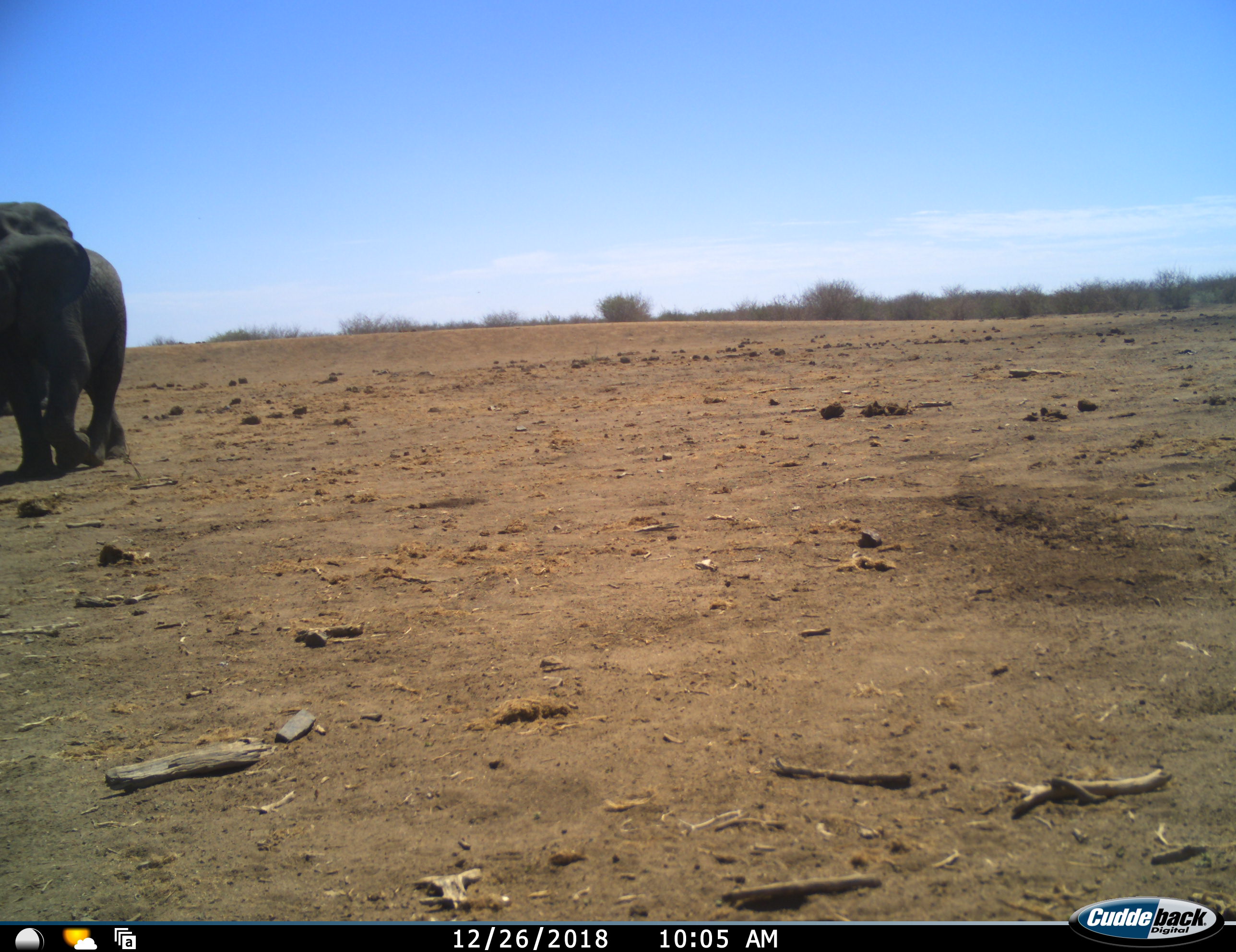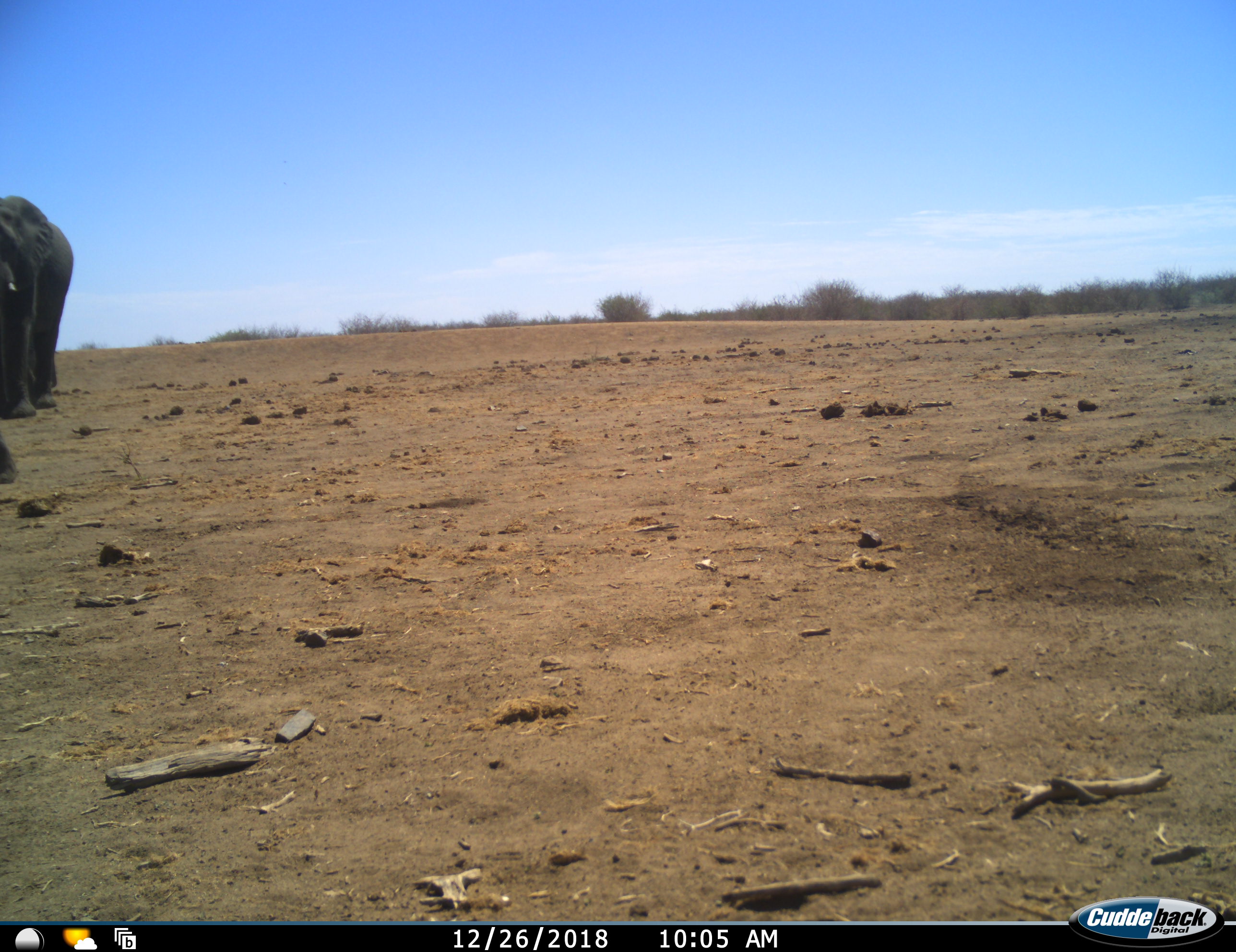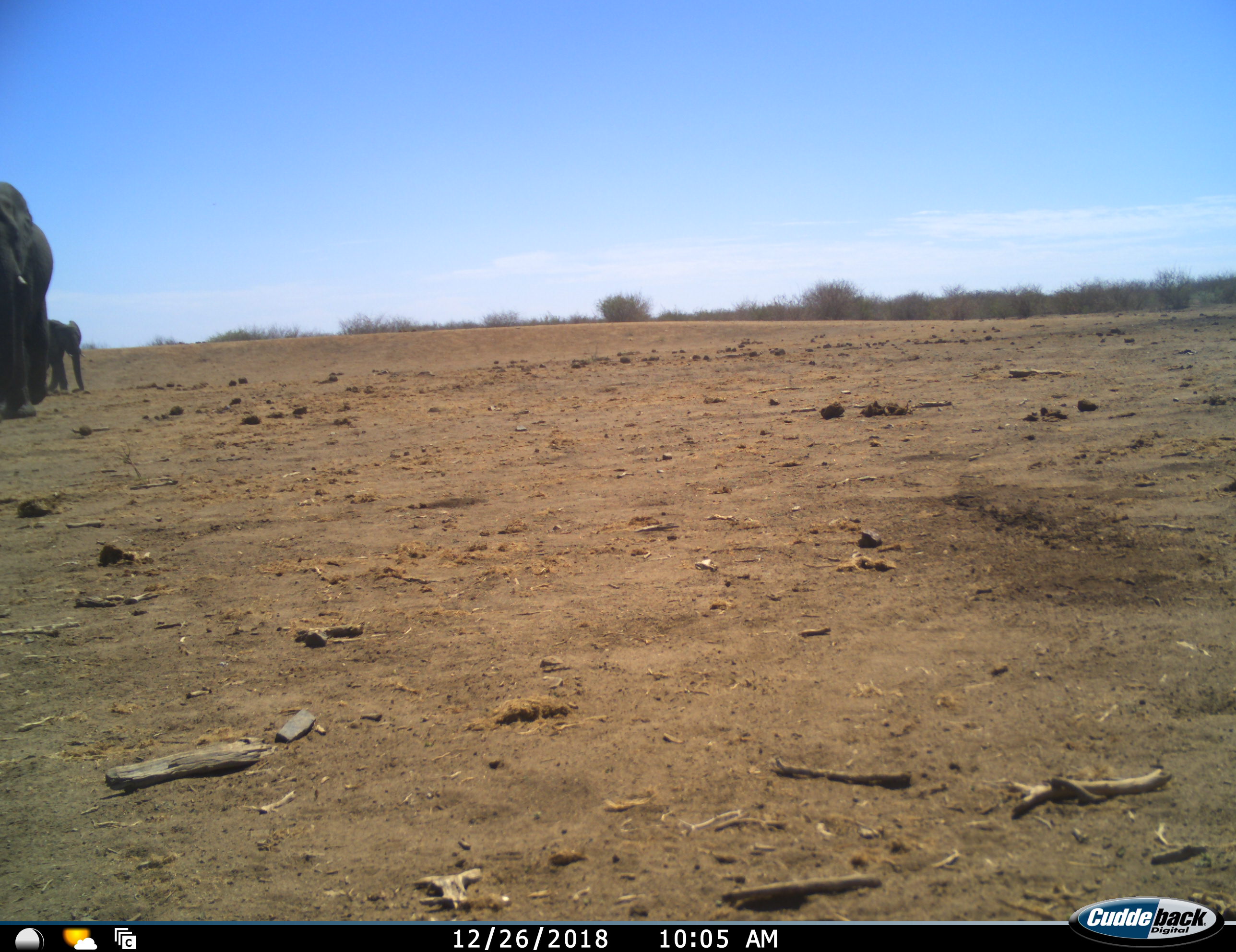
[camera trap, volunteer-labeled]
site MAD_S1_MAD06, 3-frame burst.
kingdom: Animalia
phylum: Chordata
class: Mammalia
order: Proboscidea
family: Elephantidae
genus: Loxodonta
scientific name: Loxodonta africana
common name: african bush elephant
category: elephant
Elephant (african bush elephant) (Loxodonta africana), count 3. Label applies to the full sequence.